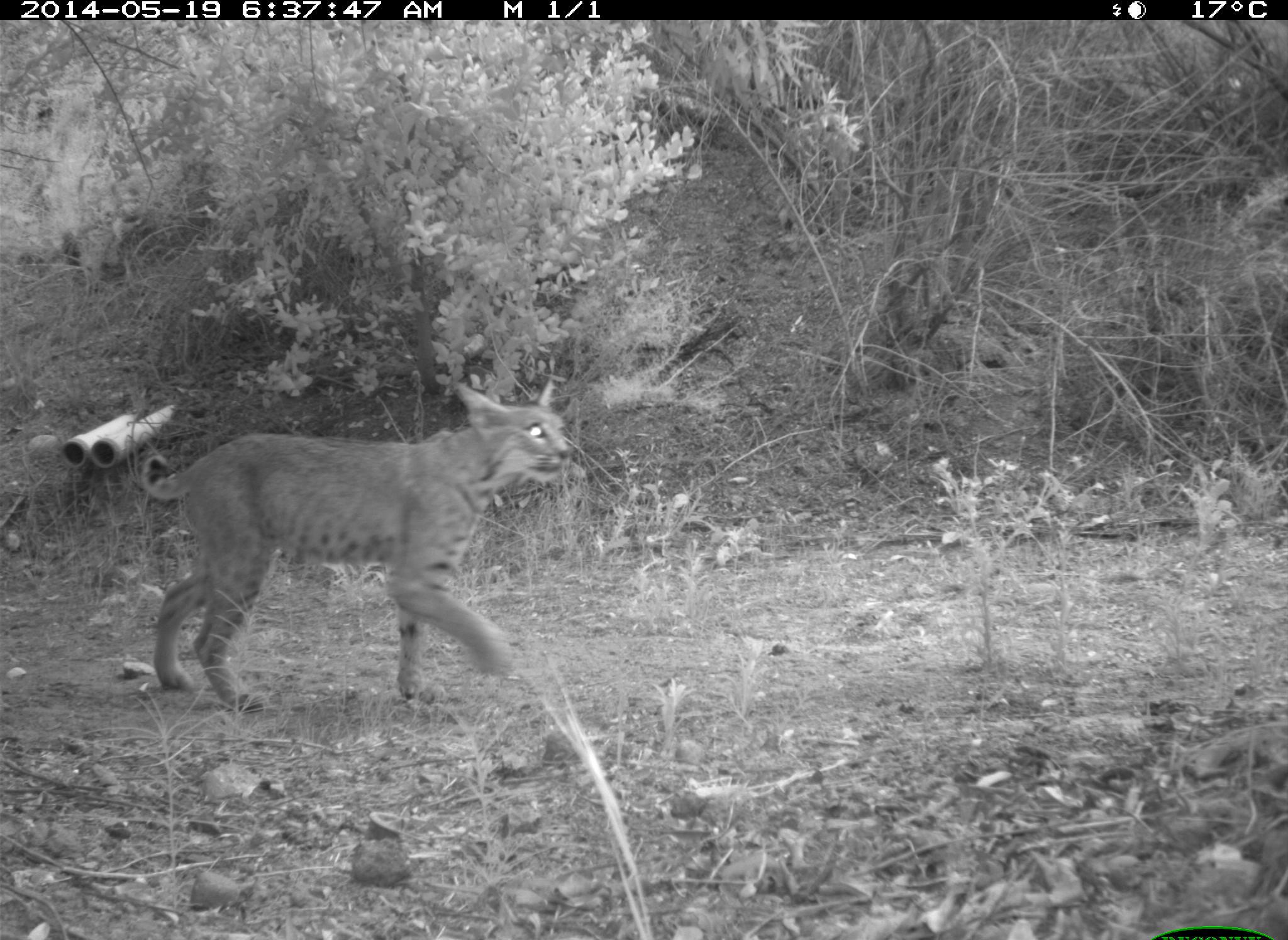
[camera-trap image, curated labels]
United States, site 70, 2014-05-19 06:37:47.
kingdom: Animalia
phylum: Chordata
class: Mammalia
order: Carnivora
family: Felidae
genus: Lynx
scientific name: Lynx rufus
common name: bobcat